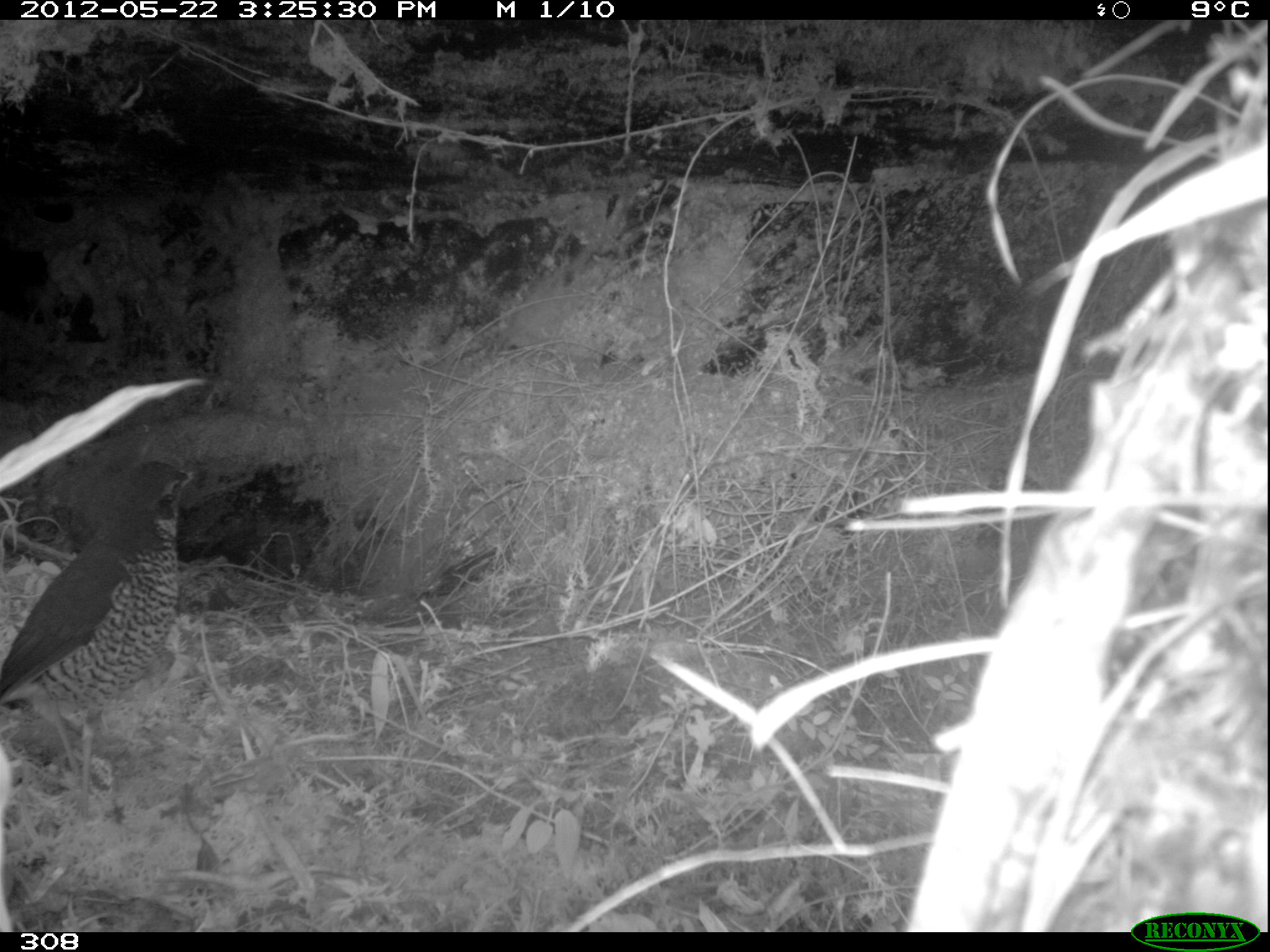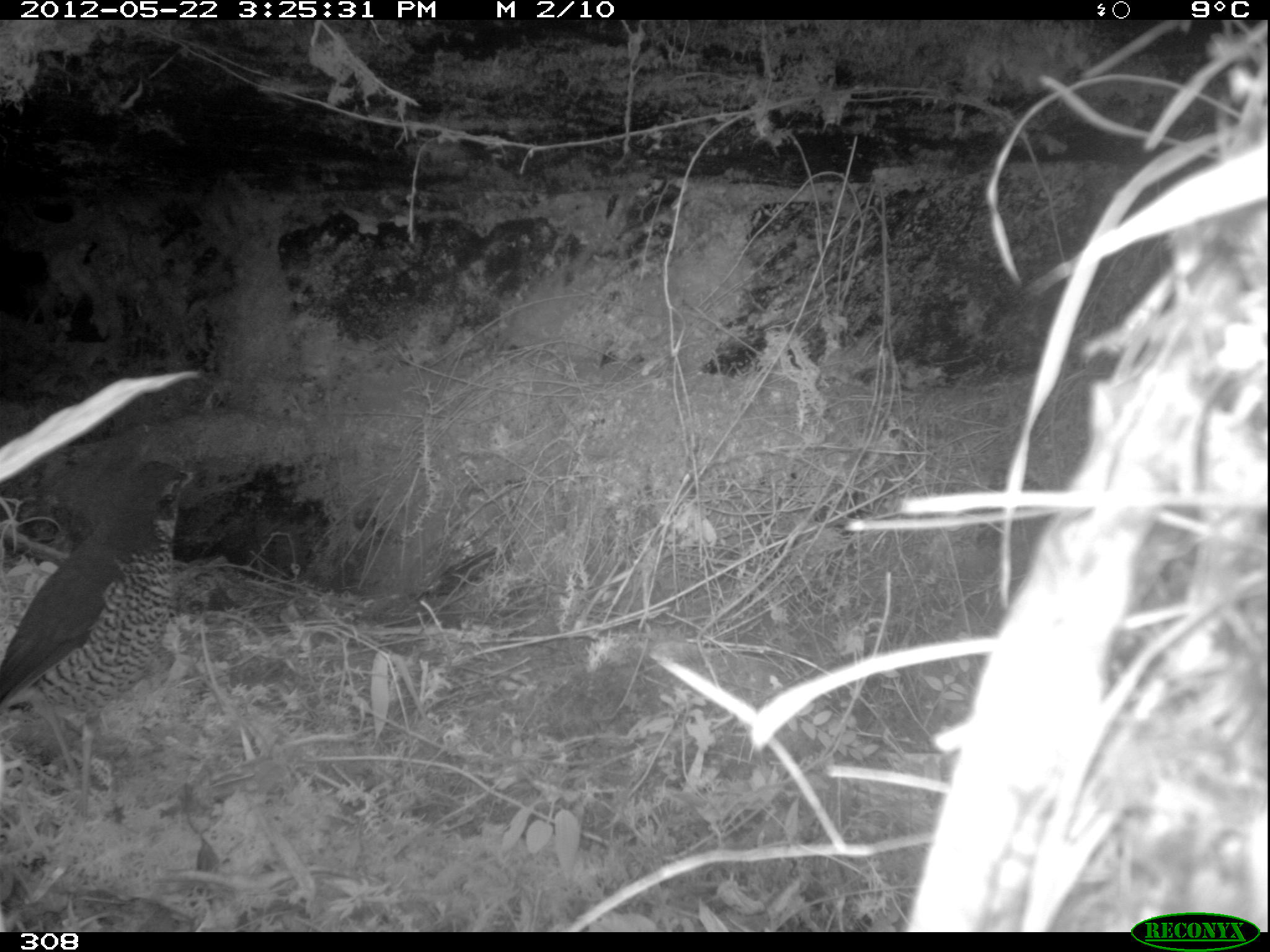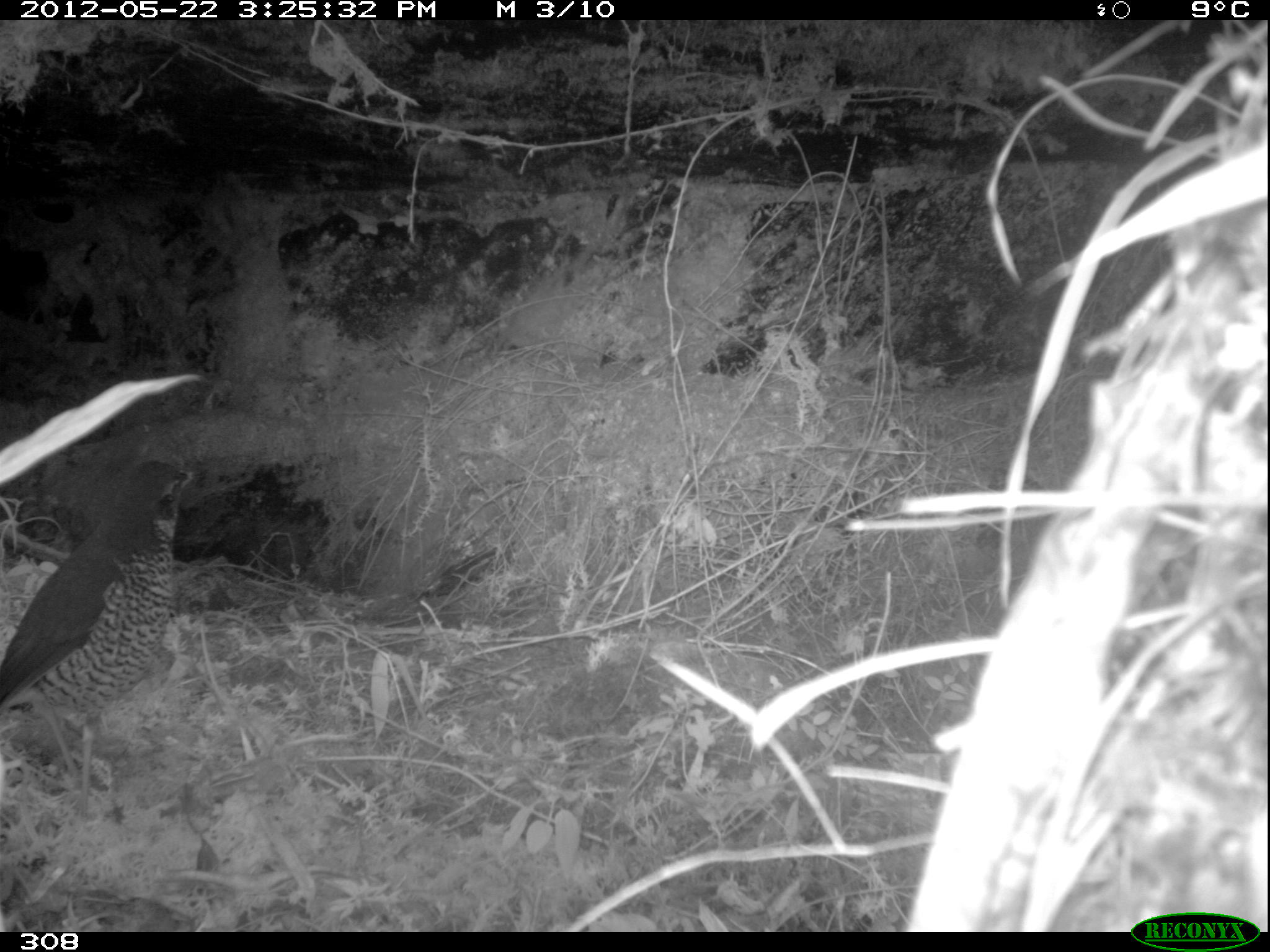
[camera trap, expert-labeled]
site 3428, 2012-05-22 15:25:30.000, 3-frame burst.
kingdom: Animalia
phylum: Chordata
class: Aves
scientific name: Aves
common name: bird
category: unknown bird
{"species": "unknown bird (bird) (Aves)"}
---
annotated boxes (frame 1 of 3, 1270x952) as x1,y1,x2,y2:
unknown bird: 0,461,201,815